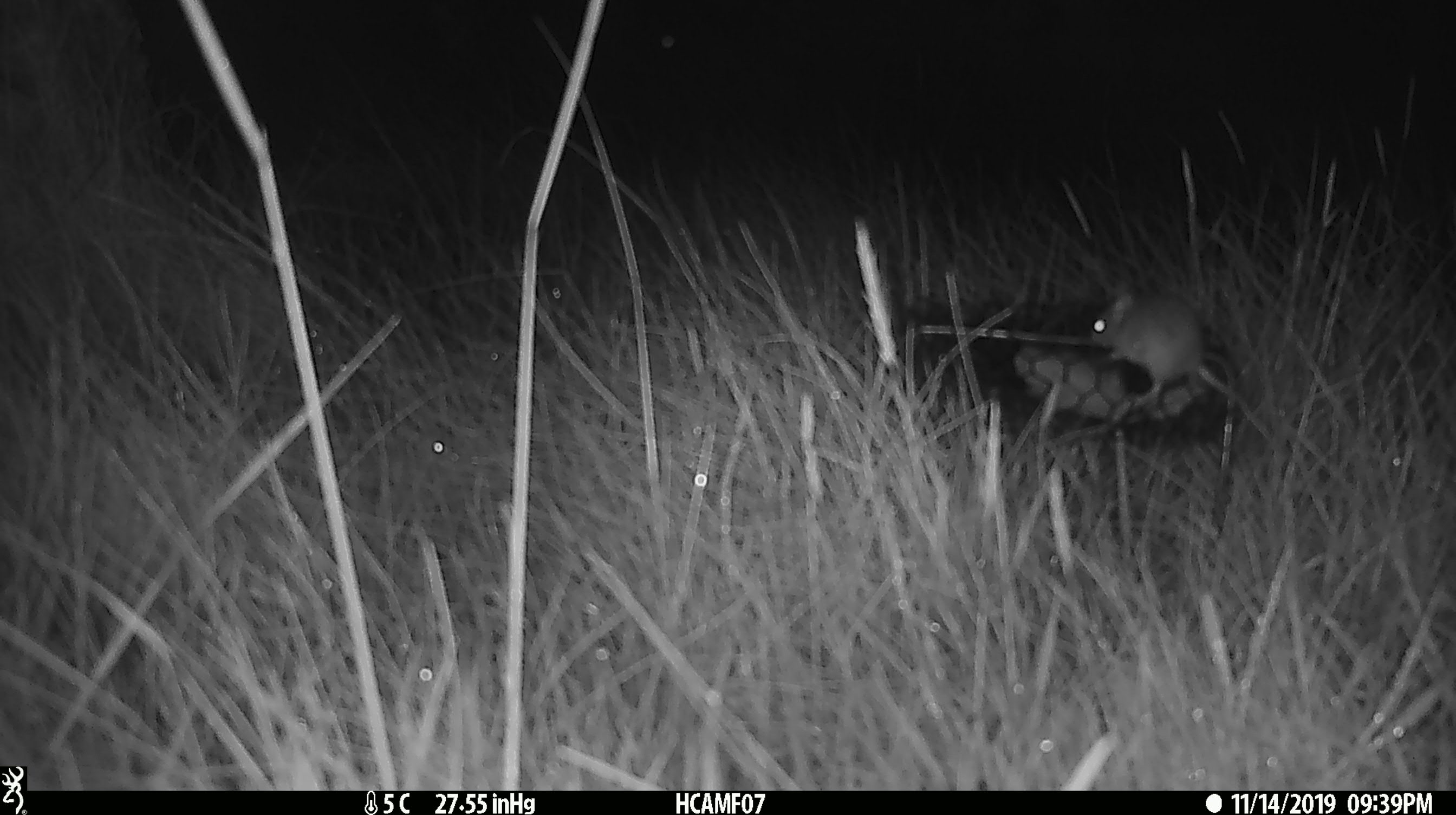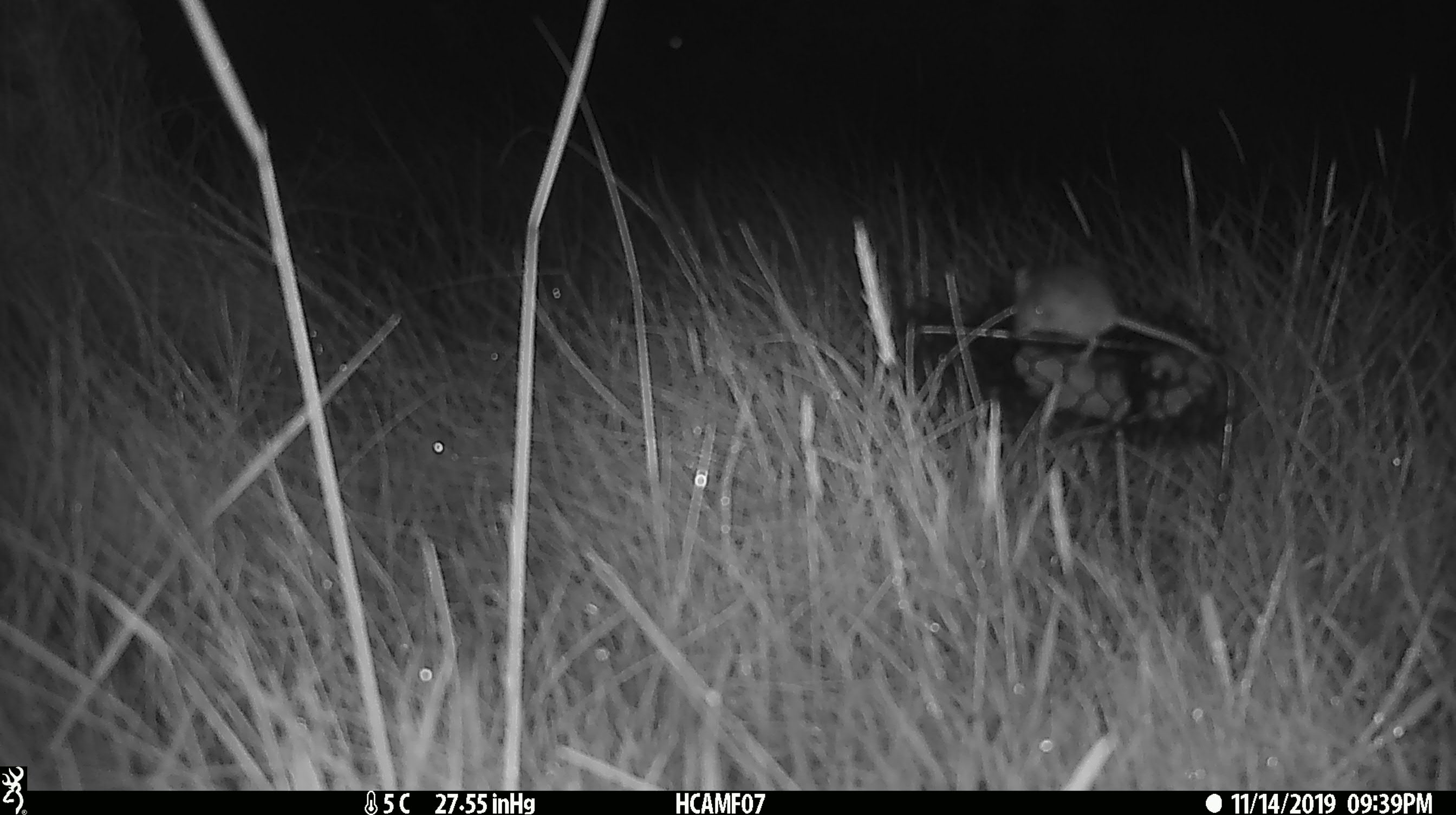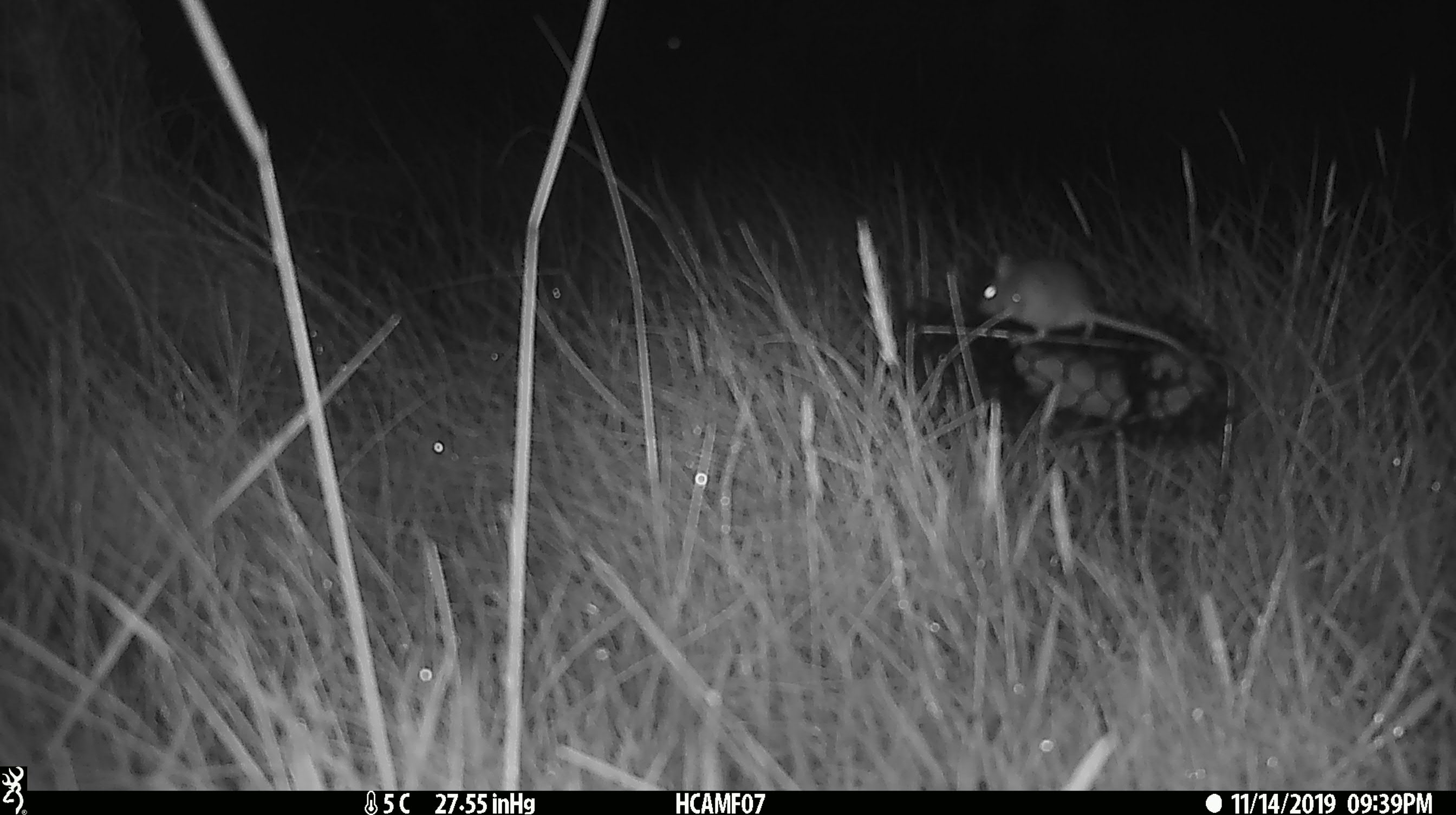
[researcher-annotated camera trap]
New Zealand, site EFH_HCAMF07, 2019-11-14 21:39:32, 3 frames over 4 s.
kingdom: Animalia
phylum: Chordata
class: Mammalia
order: Rodentia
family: Muridae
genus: Mus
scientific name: Mus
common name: mouse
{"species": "mouse (Mus)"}